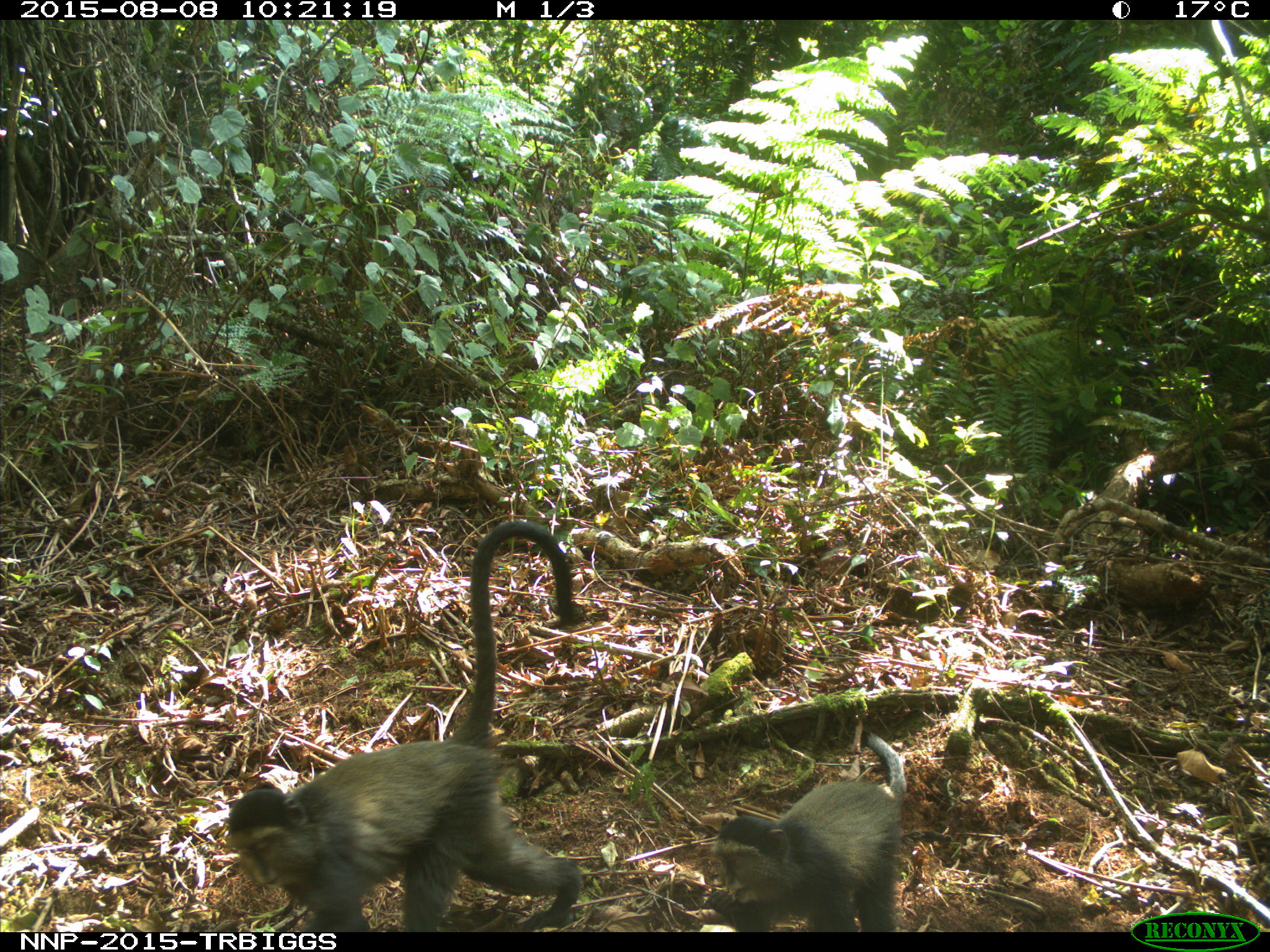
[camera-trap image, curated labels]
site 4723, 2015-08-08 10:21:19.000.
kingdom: Animalia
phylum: Chordata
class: Mammalia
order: Primates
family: Cercopithecidae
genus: Cercopithecus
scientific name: Cercopithecus mitis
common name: blue monkey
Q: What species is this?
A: Cercopithecus mitis (blue monkey).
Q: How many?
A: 2.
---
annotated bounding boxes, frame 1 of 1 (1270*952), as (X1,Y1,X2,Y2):
cercopithecus mitis: (222,517,583,931); (706,726,906,931)